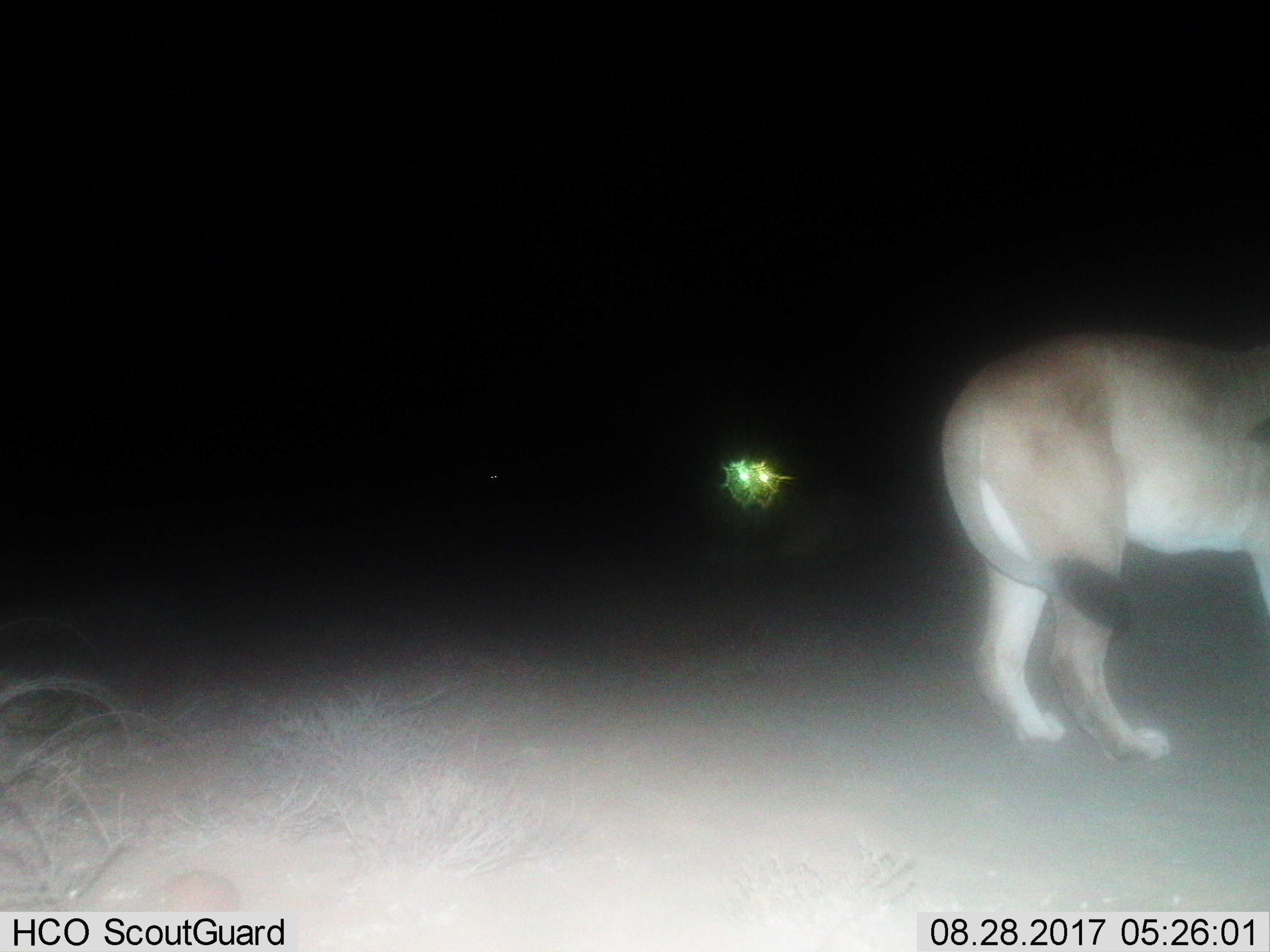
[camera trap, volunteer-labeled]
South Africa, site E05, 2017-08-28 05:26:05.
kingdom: Animalia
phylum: Chordata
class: Mammalia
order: Carnivora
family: Felidae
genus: Panthera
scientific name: Panthera leo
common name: male lion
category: lionmale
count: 1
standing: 83%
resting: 33%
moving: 0%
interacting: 0%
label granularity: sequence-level